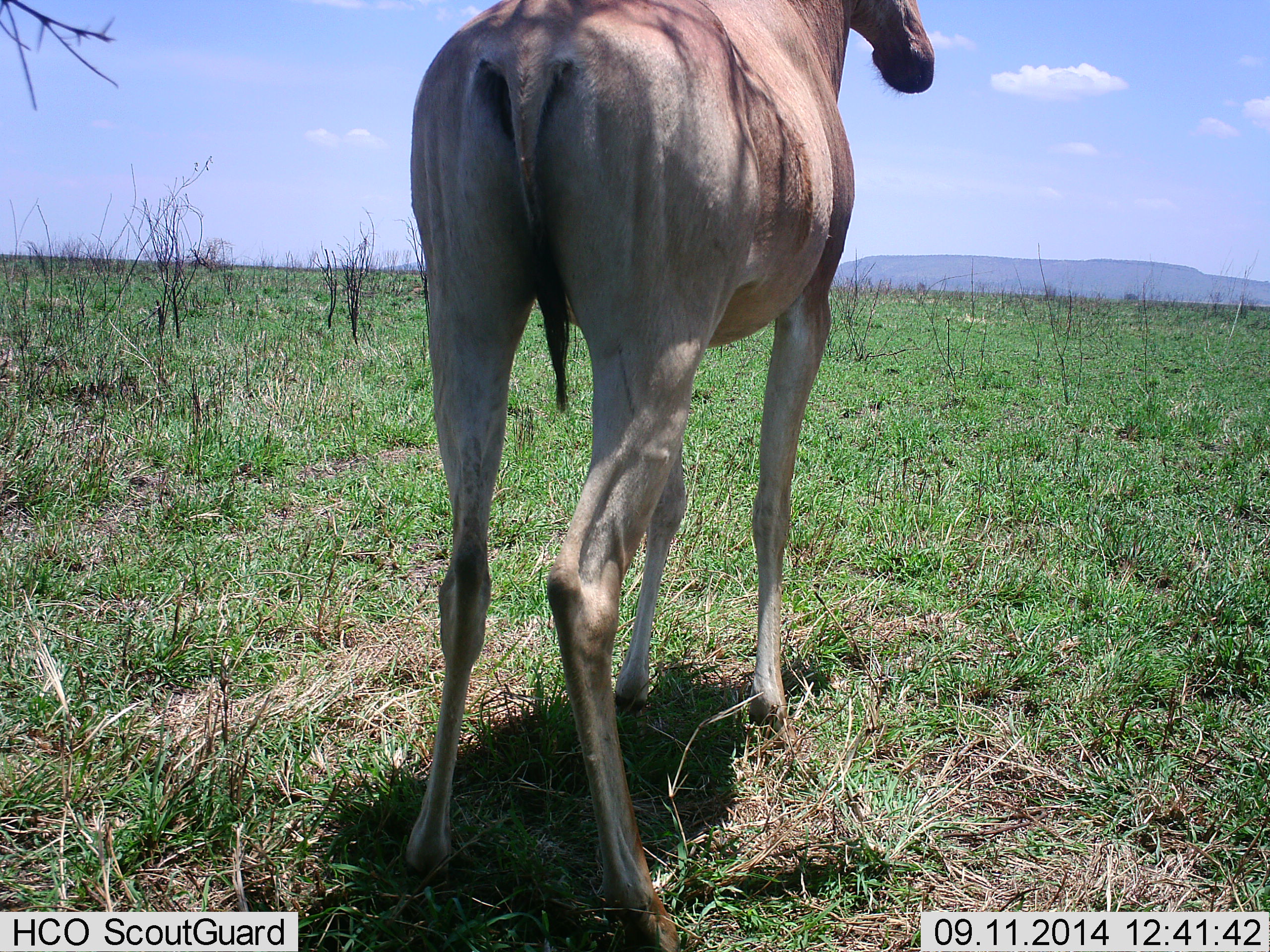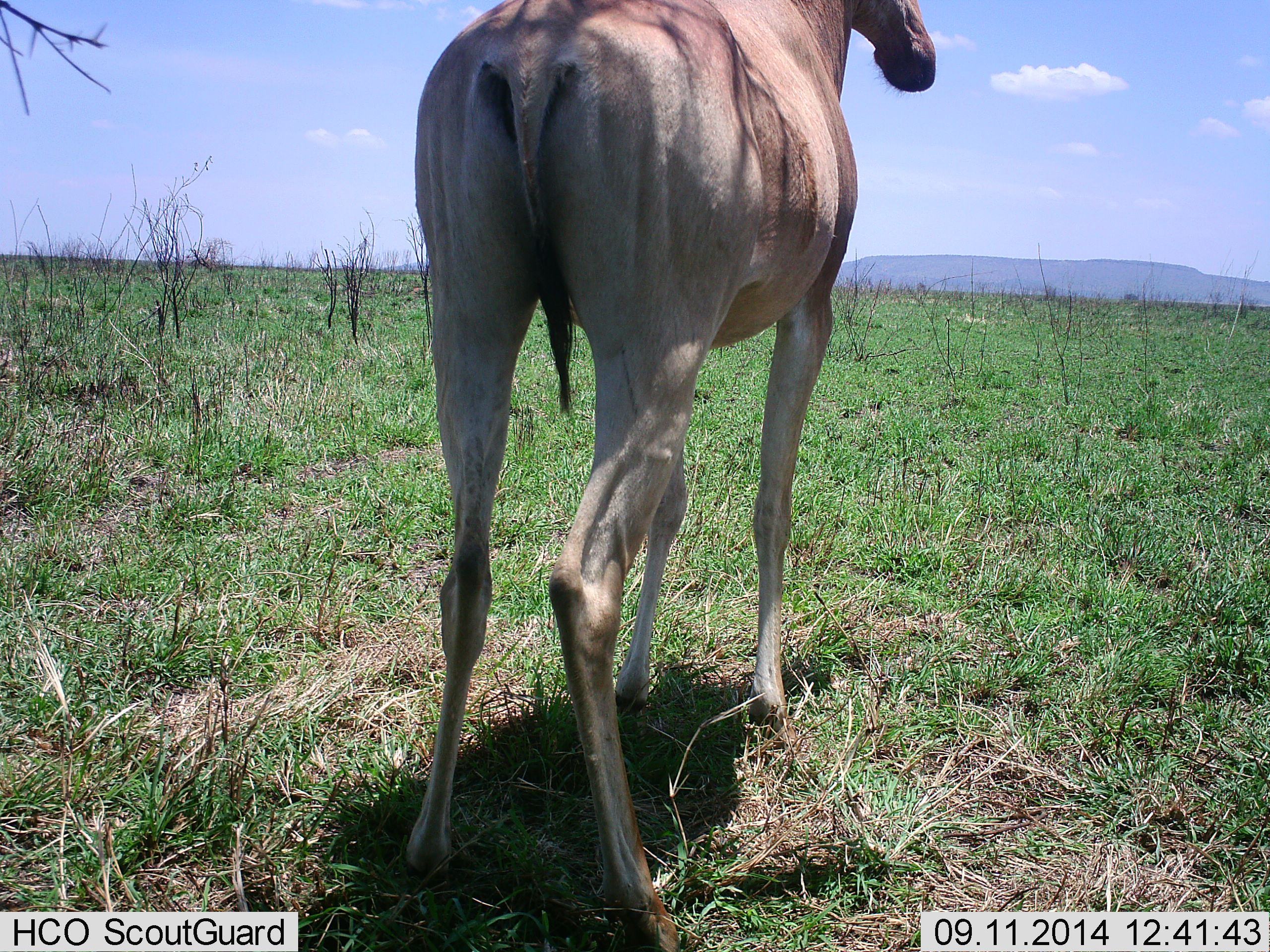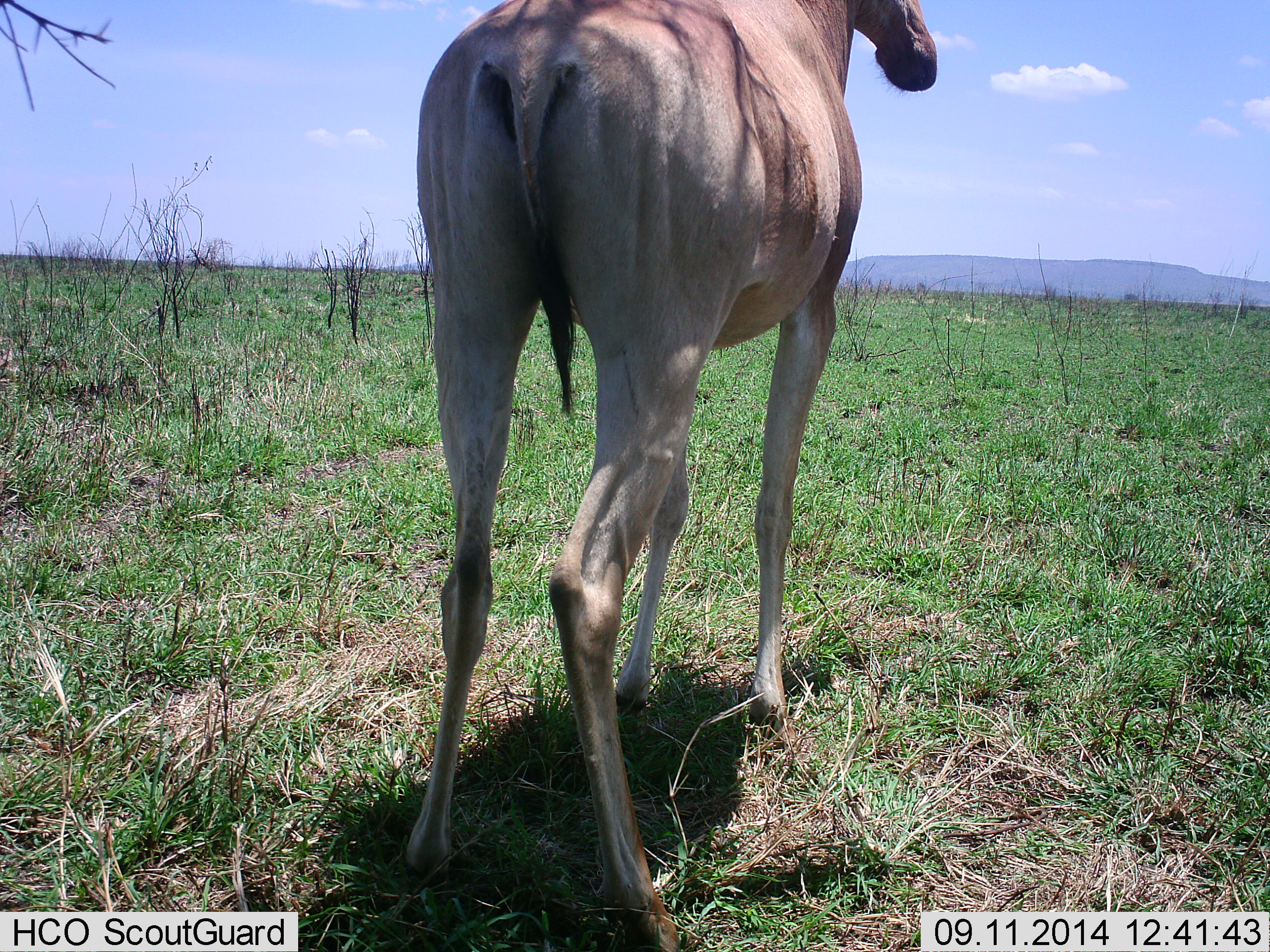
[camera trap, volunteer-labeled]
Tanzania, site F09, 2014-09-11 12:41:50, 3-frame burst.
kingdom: Animalia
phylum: Chordata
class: Mammalia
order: Artiodactyla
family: Bovidae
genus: Alcelaphus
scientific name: Alcelaphus buselaphus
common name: hartebeest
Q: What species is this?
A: Hartebeest (Alcelaphus buselaphus).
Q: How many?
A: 1.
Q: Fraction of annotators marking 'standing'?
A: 100%.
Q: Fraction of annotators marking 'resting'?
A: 0%.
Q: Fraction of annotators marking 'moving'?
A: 0%.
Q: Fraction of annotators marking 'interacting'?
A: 10%.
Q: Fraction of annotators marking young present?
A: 0%.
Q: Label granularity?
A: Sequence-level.